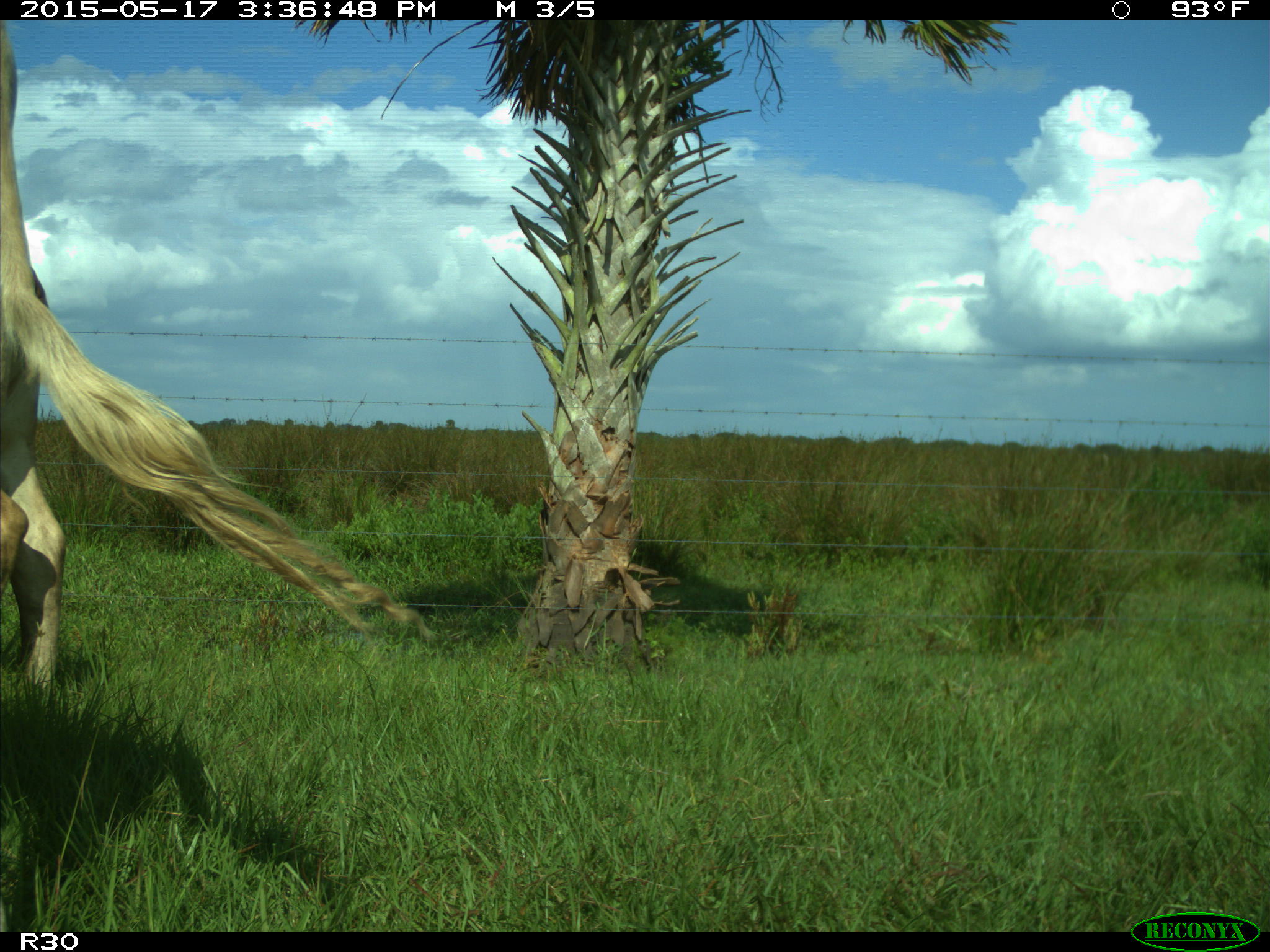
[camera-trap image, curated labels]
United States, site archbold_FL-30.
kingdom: Animalia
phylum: Chordata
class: Mammalia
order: Artiodactyla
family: Bovidae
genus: Bos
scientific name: Bos taurus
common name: domestic cow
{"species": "Bos taurus (domestic cow)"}